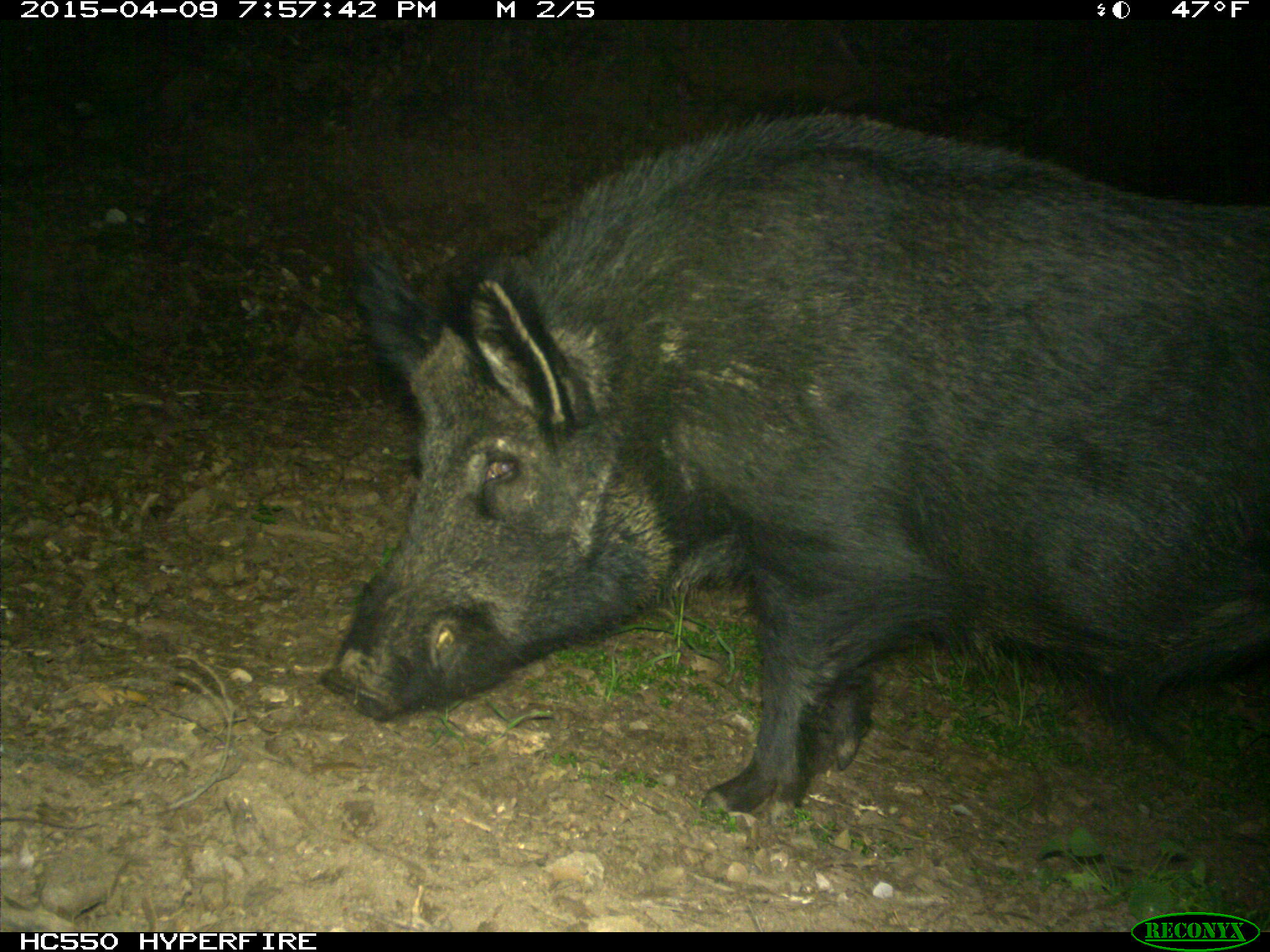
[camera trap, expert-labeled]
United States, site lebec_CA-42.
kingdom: Animalia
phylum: Chordata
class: Mammalia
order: Artiodactyla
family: Suidae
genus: Sus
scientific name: Sus scrofa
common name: wild boar